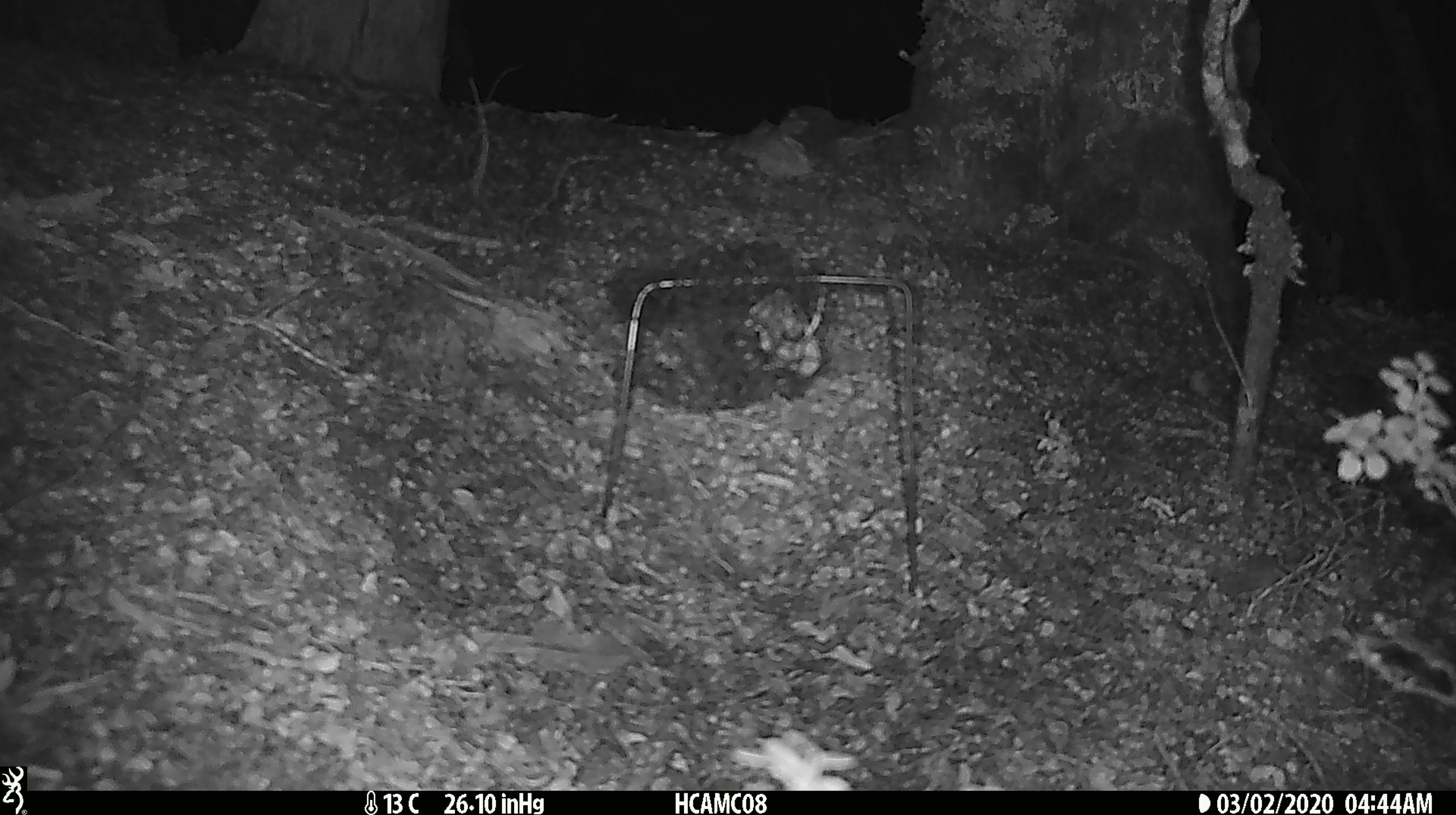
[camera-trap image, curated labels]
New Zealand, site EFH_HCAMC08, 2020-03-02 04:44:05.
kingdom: Animalia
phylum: Chordata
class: Mammalia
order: Rodentia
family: Muridae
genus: Mus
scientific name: Mus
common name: mouse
Mouse (Mus).